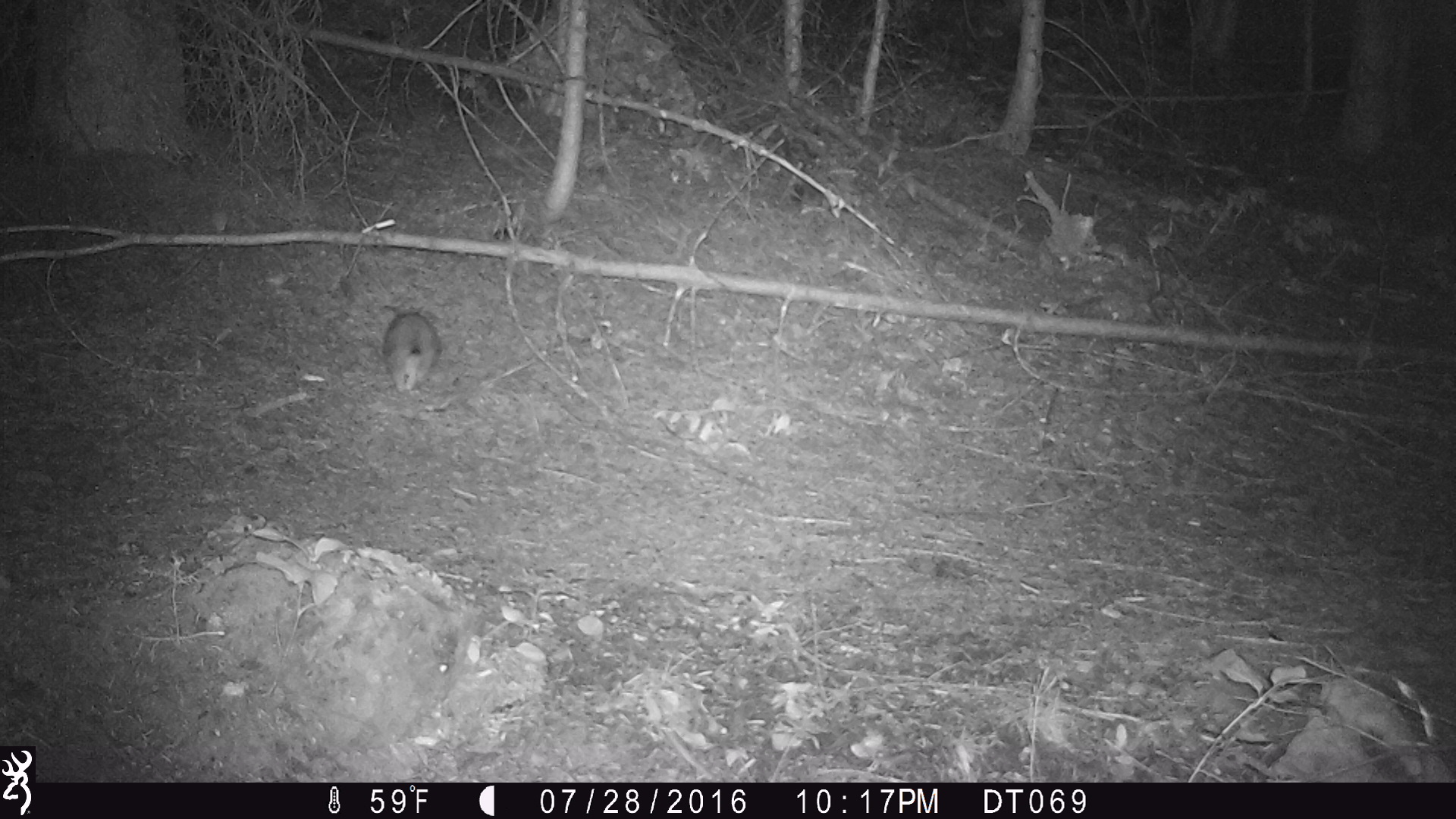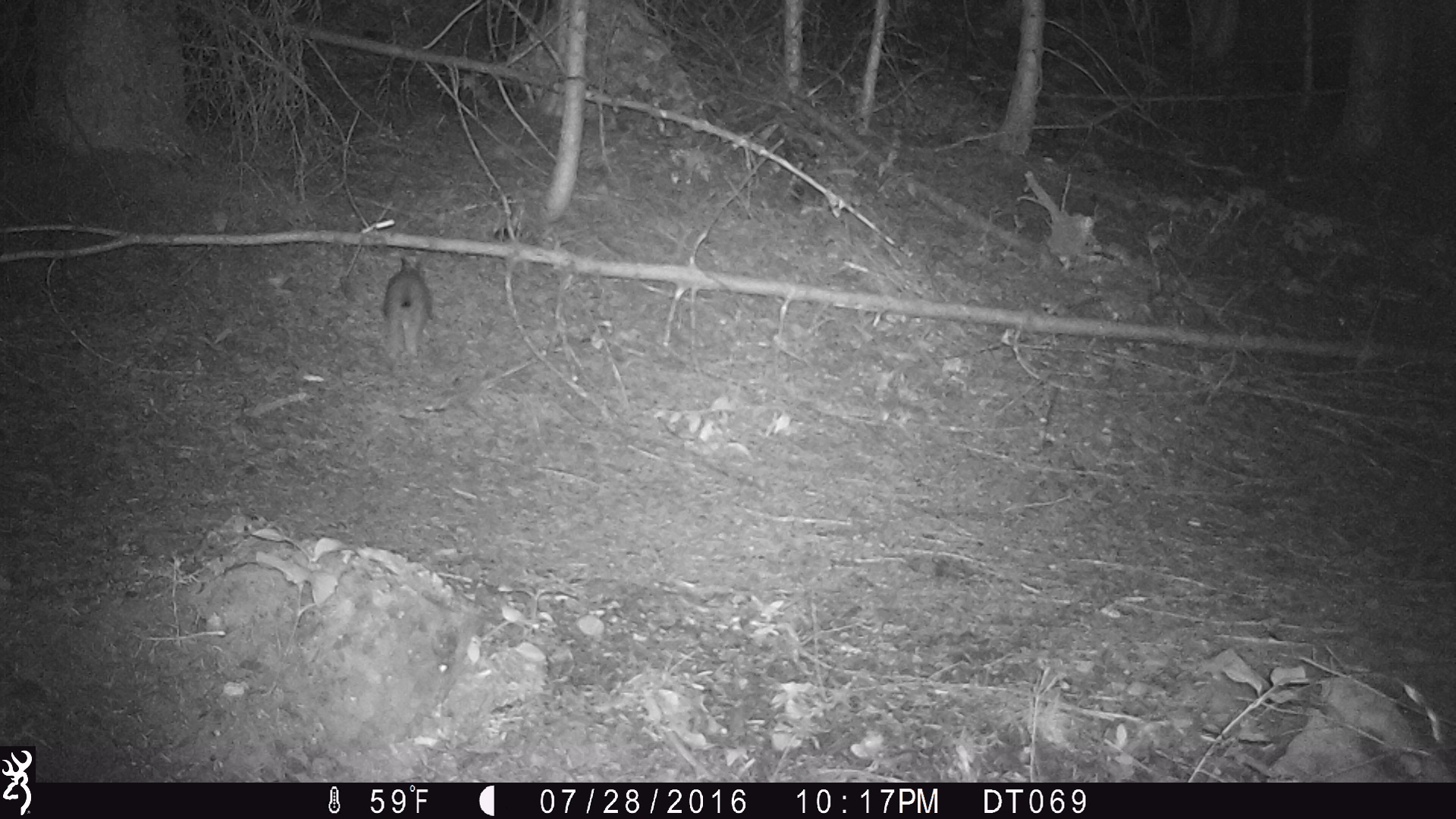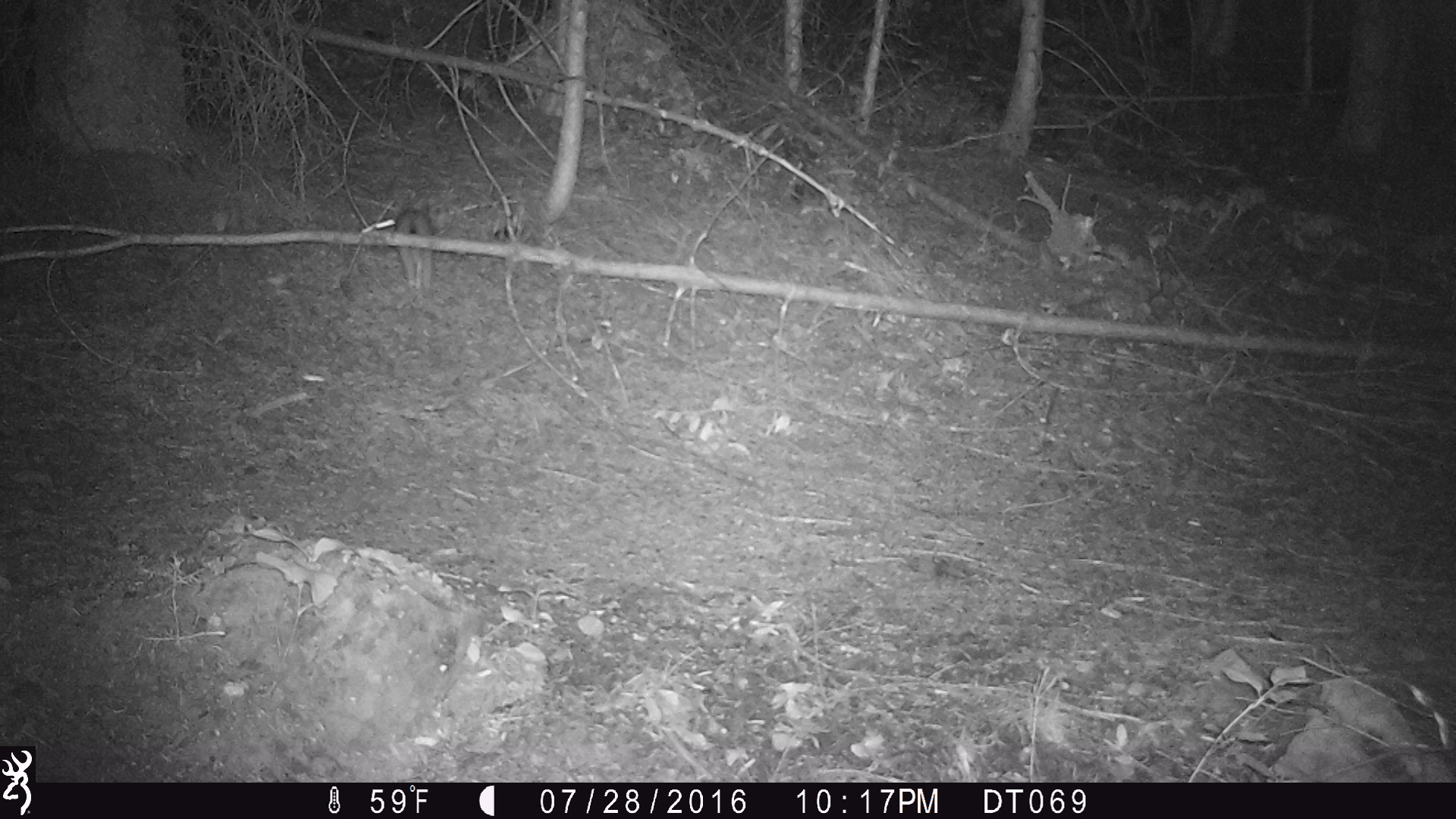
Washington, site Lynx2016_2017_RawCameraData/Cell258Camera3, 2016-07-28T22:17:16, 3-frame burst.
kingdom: Animalia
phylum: Chordata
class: Mammalia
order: Lagomorpha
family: Leporidae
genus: Lepus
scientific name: Lepus americanus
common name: snowshoe hare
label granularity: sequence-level